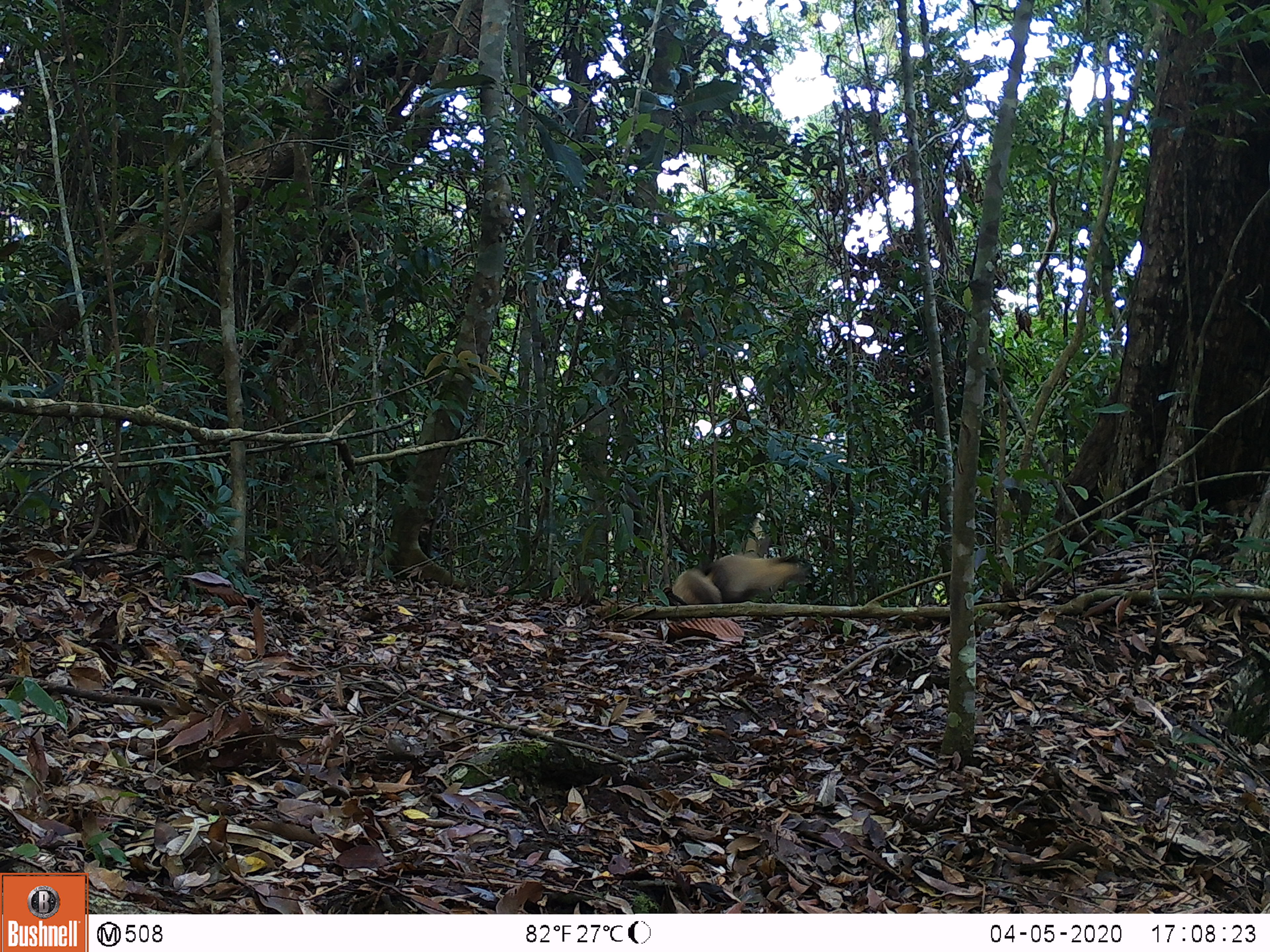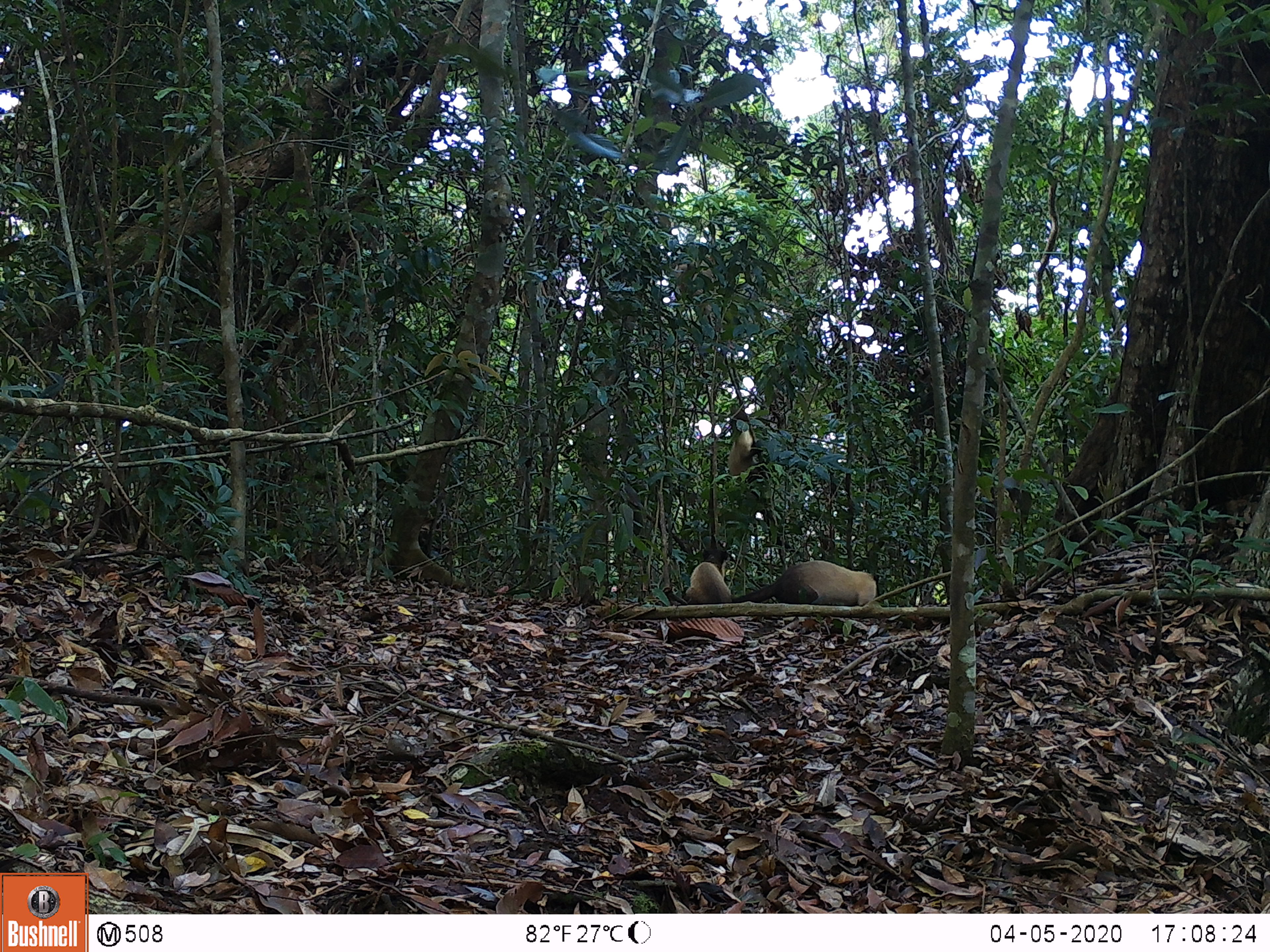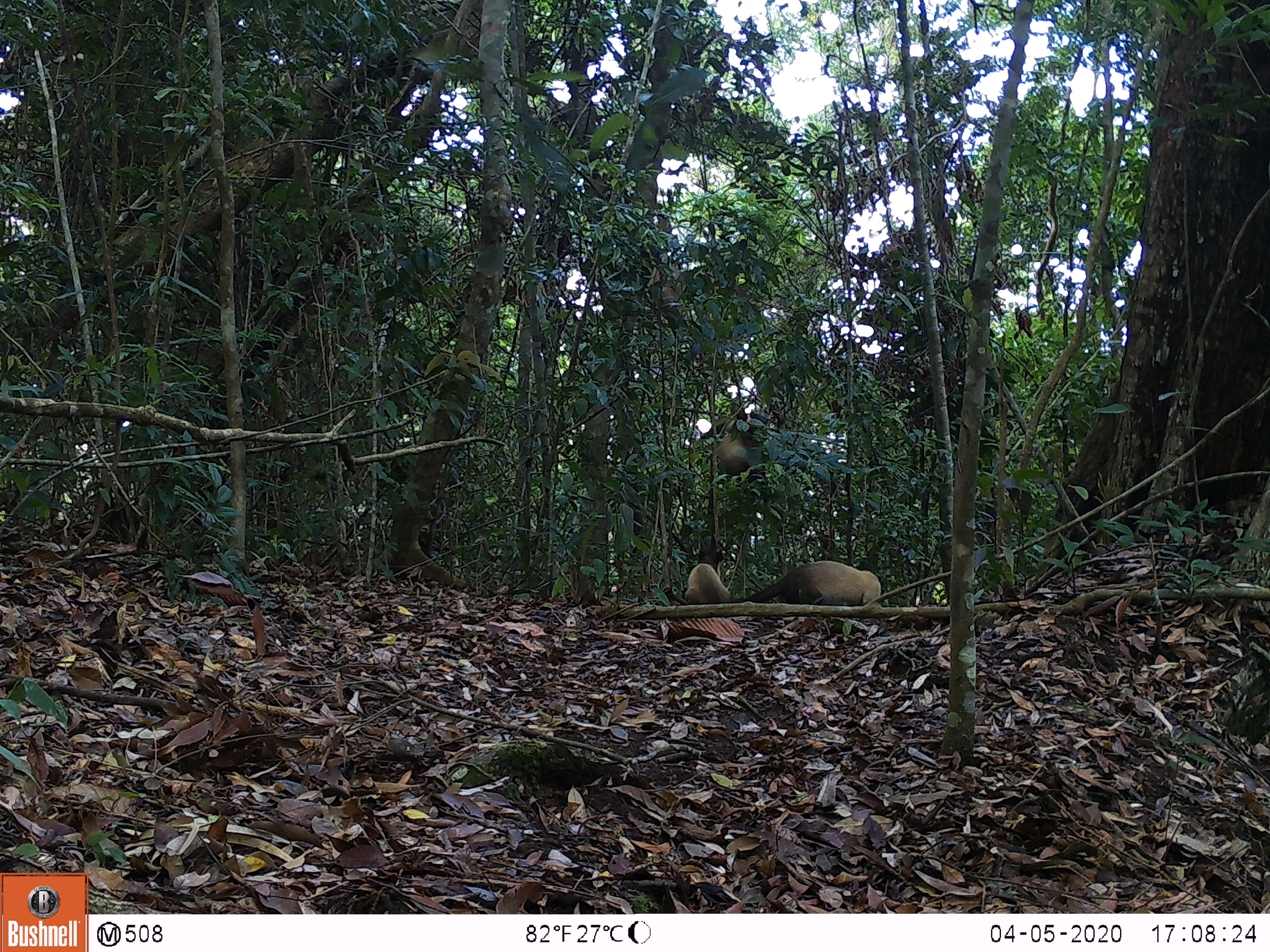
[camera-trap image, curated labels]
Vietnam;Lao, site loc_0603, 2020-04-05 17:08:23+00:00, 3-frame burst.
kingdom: Animalia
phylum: Chordata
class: Mammalia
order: Carnivora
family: Mustelidae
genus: Martes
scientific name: Martes flavigula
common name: yellow-throated marten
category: yellow throated marten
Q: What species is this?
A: Yellow throated marten (yellow-throated marten) (Martes flavigula).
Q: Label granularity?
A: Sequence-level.